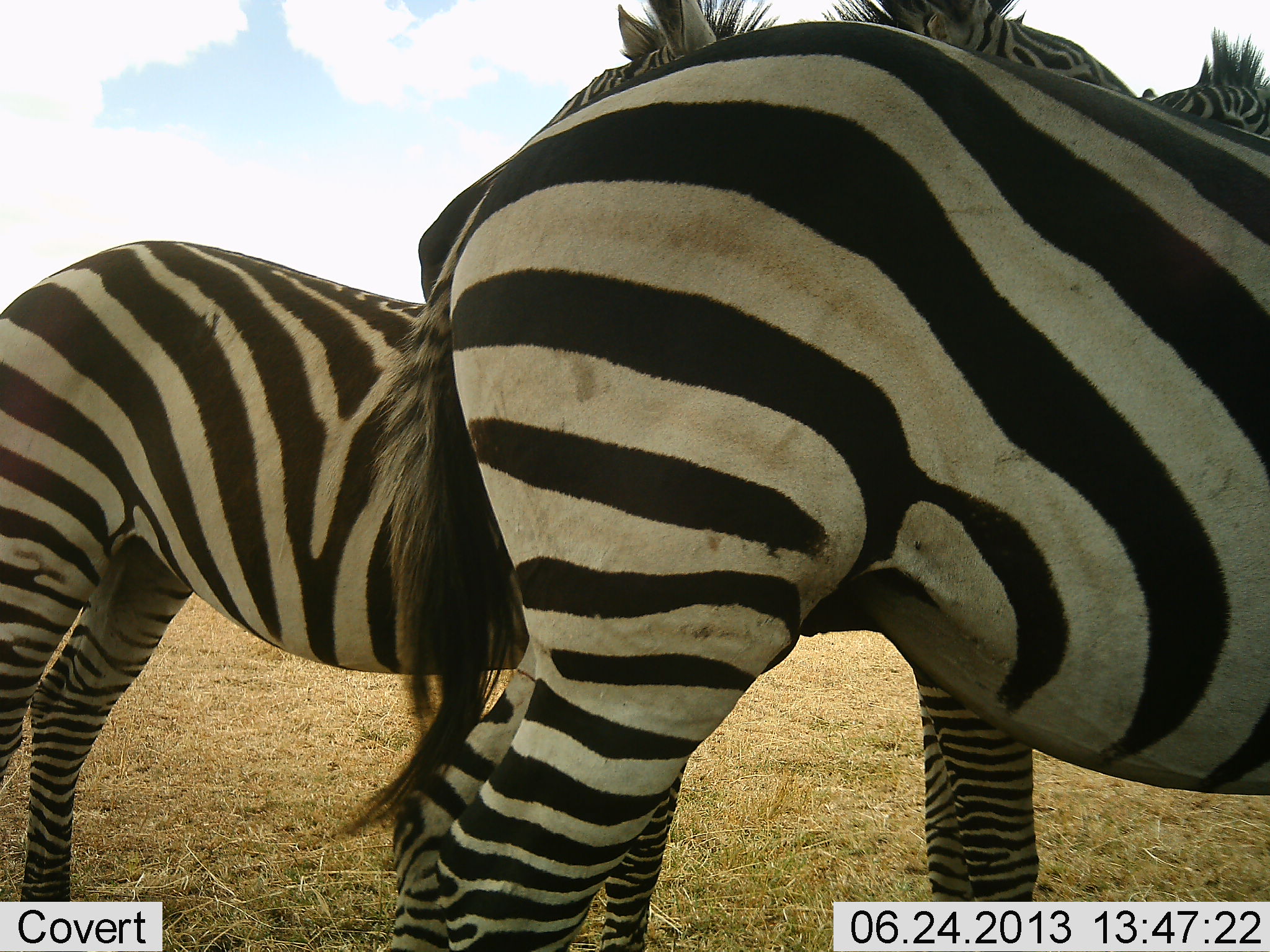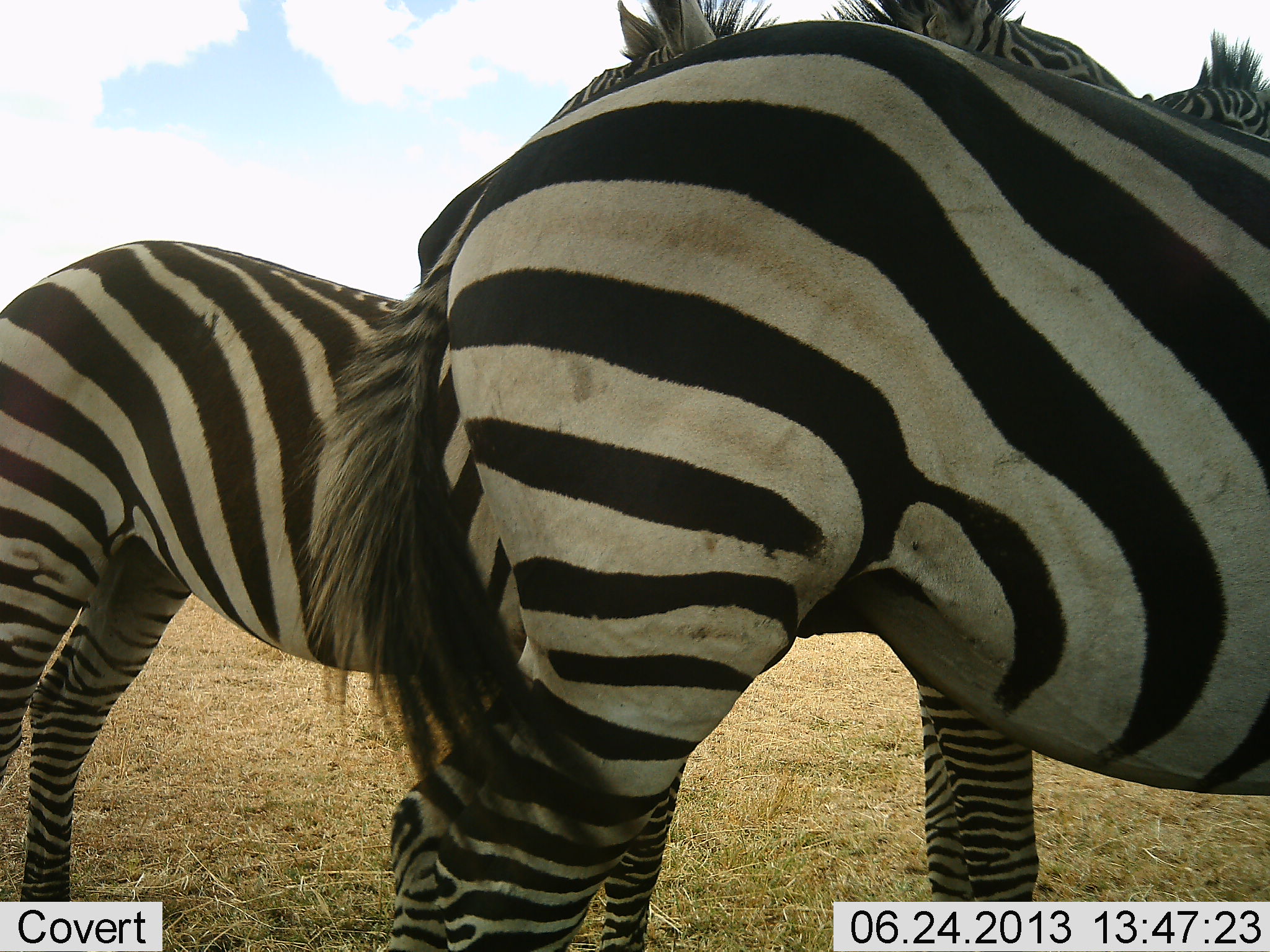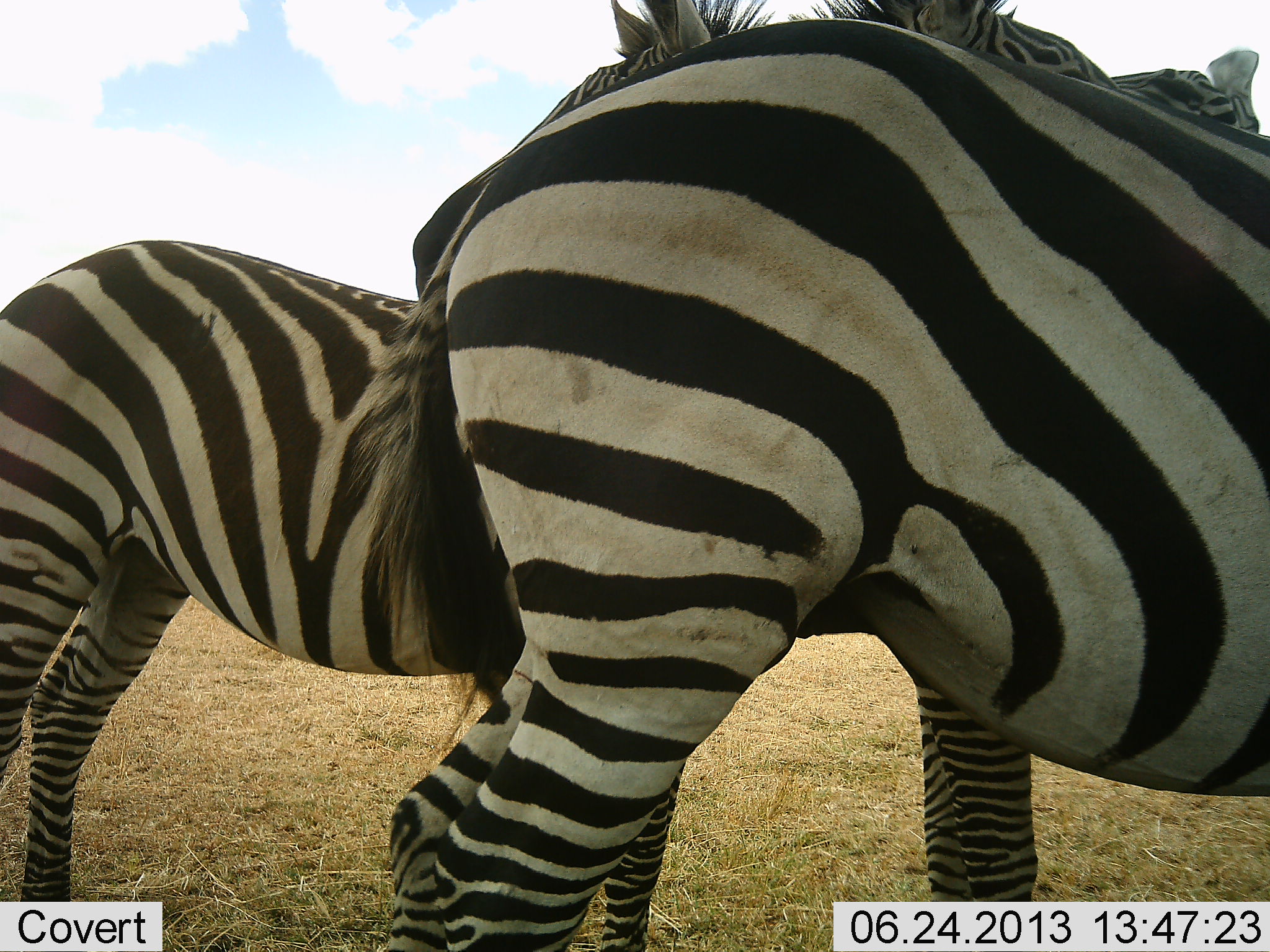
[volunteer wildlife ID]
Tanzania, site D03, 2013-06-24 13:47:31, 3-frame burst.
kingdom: Animalia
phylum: Chordata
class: Mammalia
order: Perissodactyla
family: Equidae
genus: Equus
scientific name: Equus quagga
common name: plains zebra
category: zebra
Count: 3.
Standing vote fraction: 100%.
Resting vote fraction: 0%.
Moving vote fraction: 0%.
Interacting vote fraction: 10%.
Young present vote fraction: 0%.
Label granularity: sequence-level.